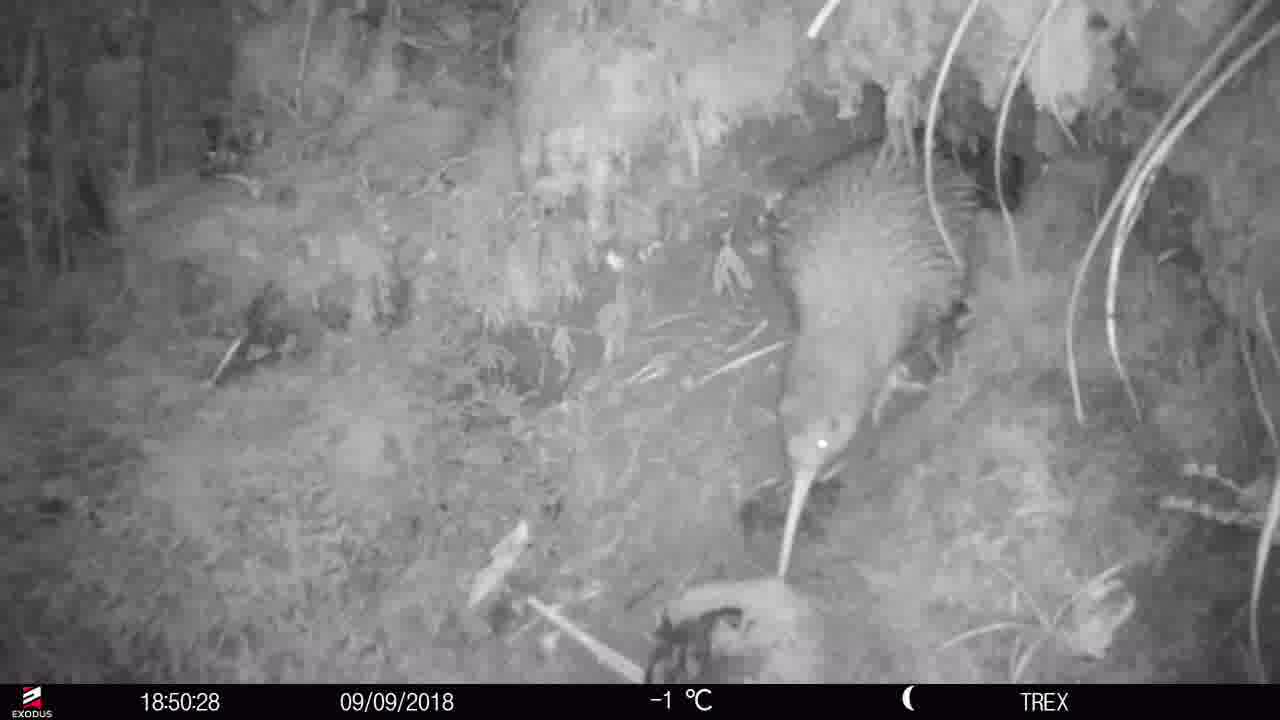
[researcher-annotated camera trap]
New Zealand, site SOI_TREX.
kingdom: Animalia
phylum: Chordata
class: Aves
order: Apterygiformes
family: Apterygidae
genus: Apteryx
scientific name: Apteryx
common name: kiwi